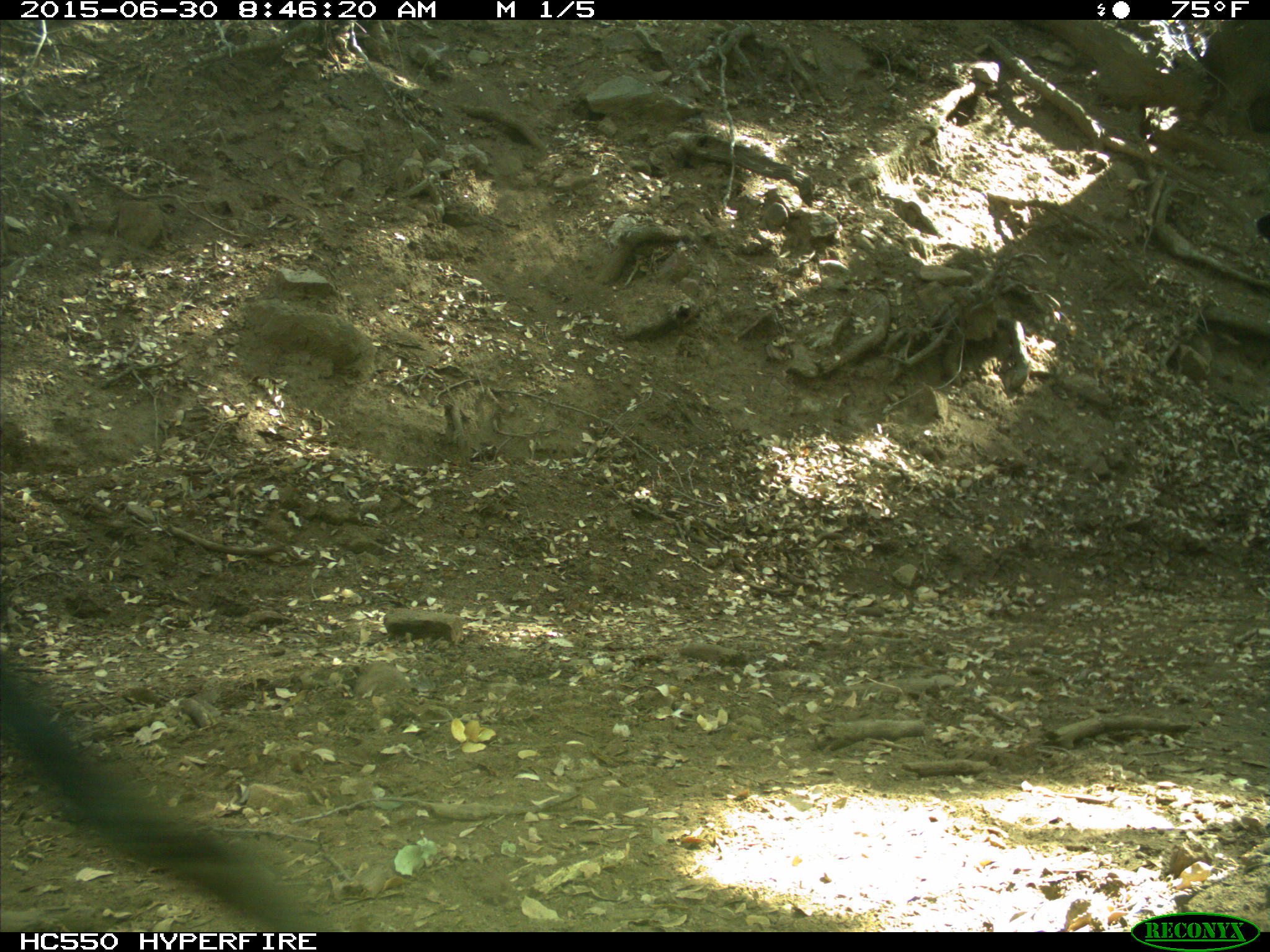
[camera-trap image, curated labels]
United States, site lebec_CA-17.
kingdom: Animalia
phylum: Chordata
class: Mammalia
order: Artiodactyla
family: Bovidae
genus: Bos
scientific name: Bos taurus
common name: domestic cow